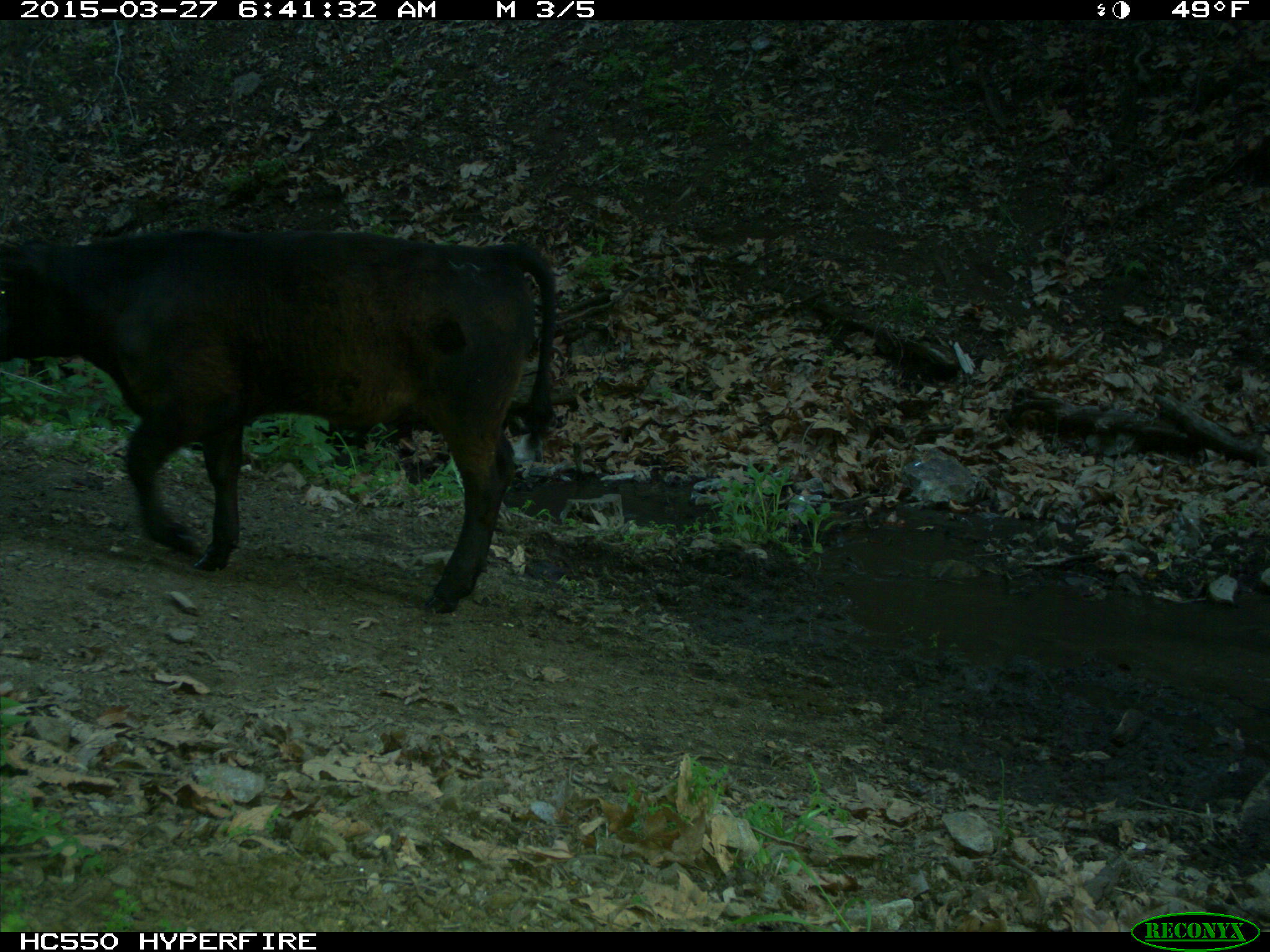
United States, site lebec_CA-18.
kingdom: Animalia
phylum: Chordata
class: Mammalia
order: Artiodactyla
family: Bovidae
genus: Bos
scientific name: Bos taurus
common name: domestic cow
Bos taurus (domestic cow).